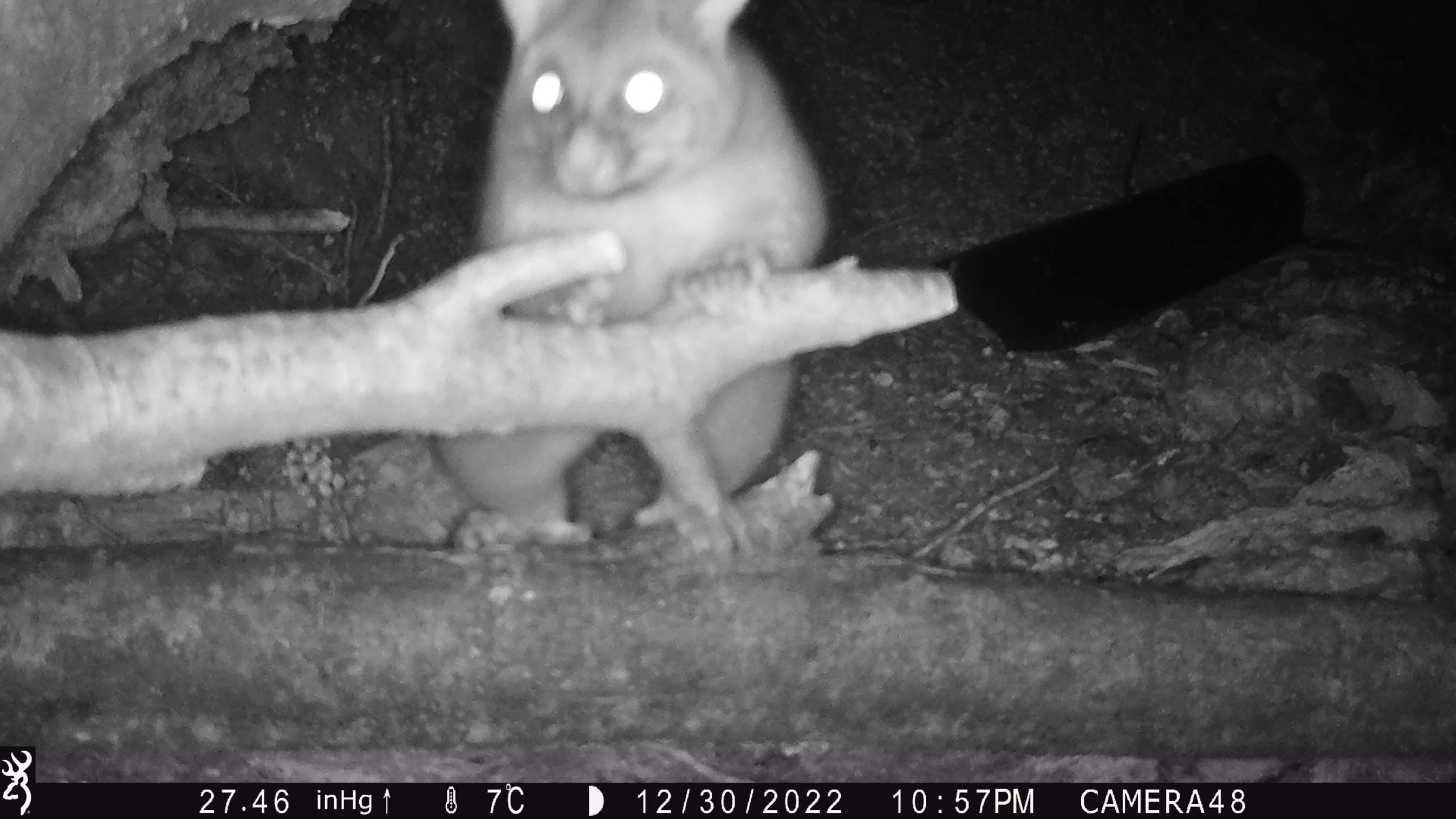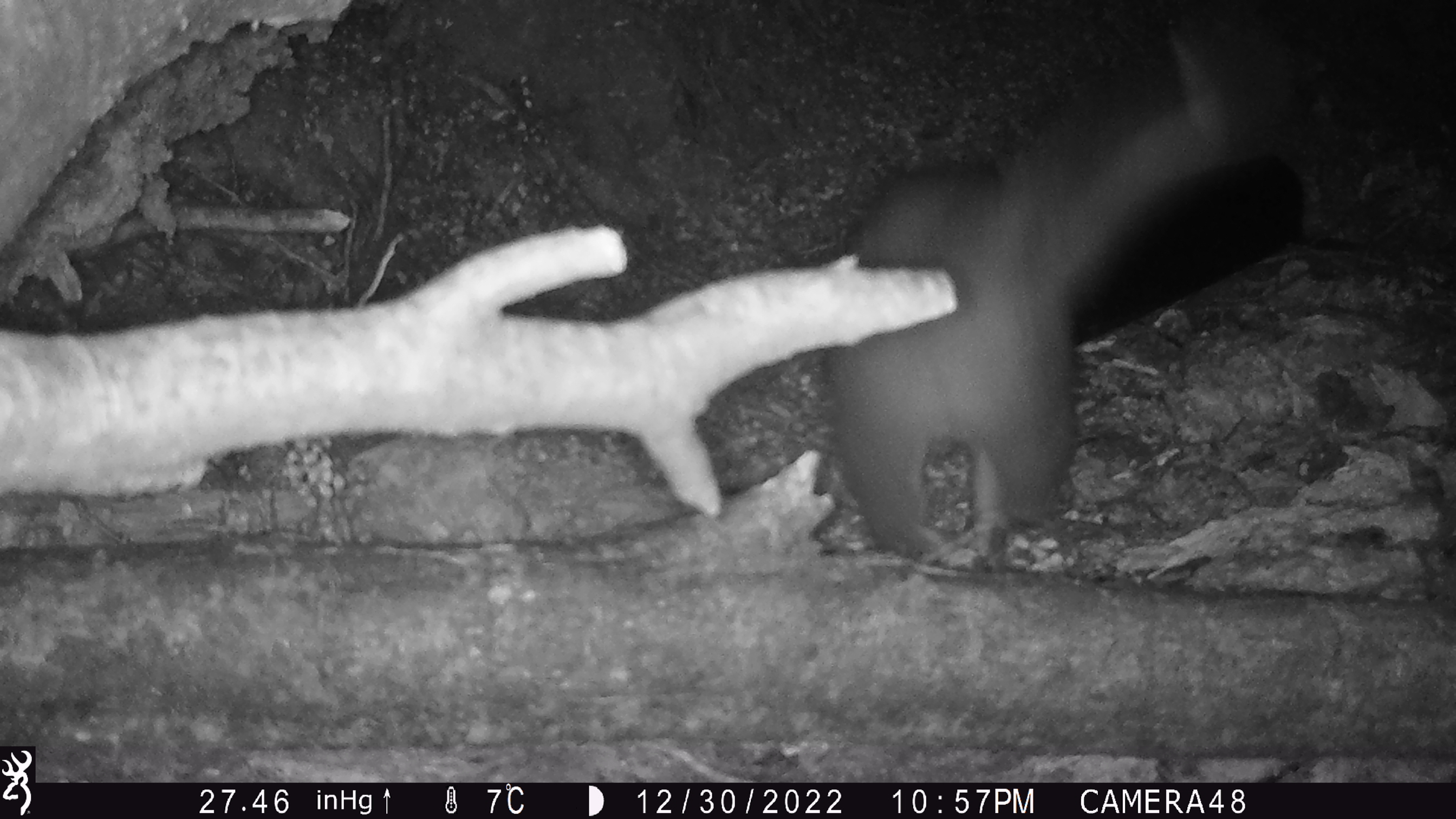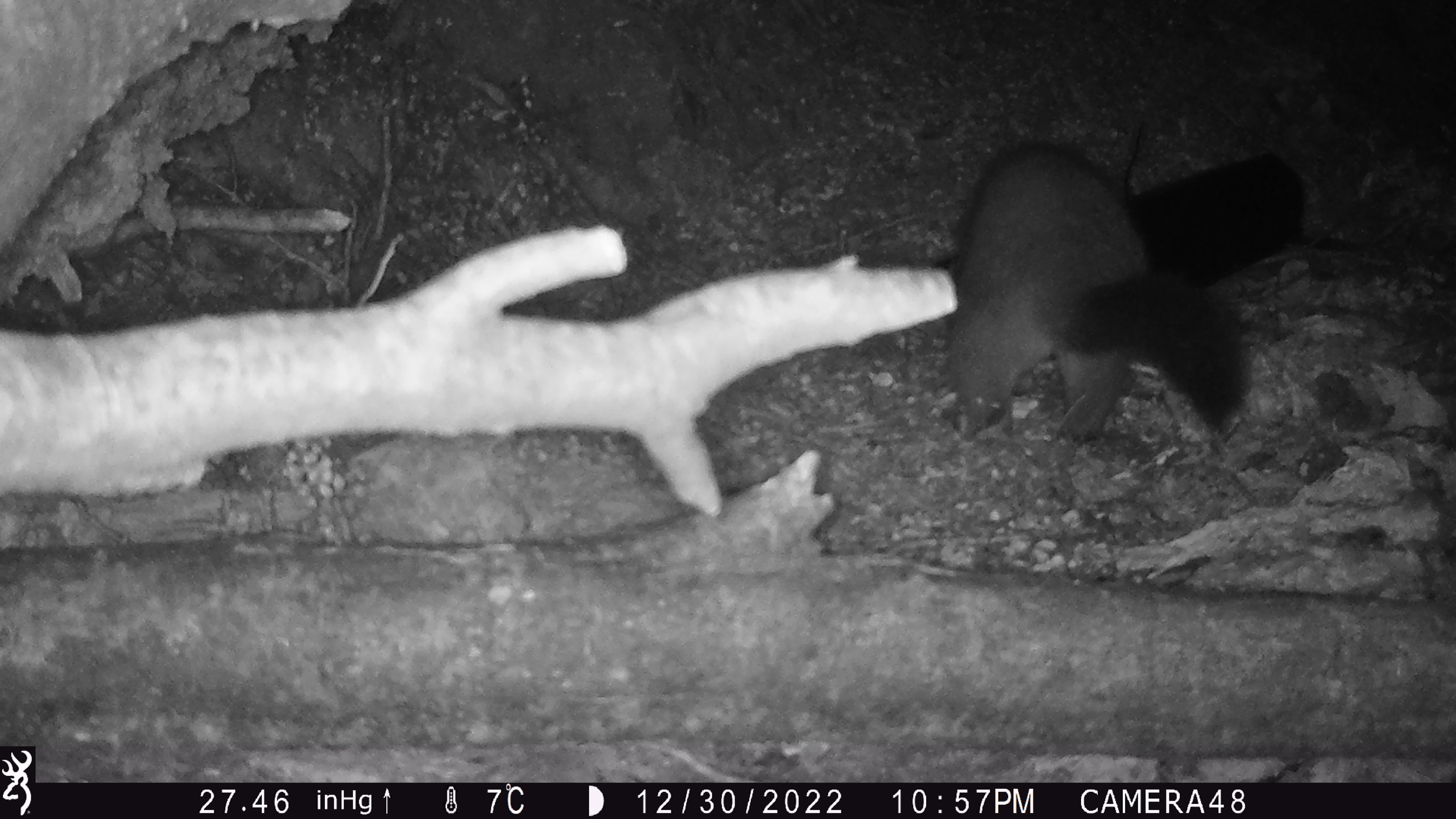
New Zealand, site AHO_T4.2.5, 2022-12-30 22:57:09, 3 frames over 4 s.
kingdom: Animalia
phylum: Chordata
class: Mammalia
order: Diprotodontia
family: Phalangeridae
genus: Trichosurus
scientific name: Trichosurus vulpecula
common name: common brushtail possum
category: possum